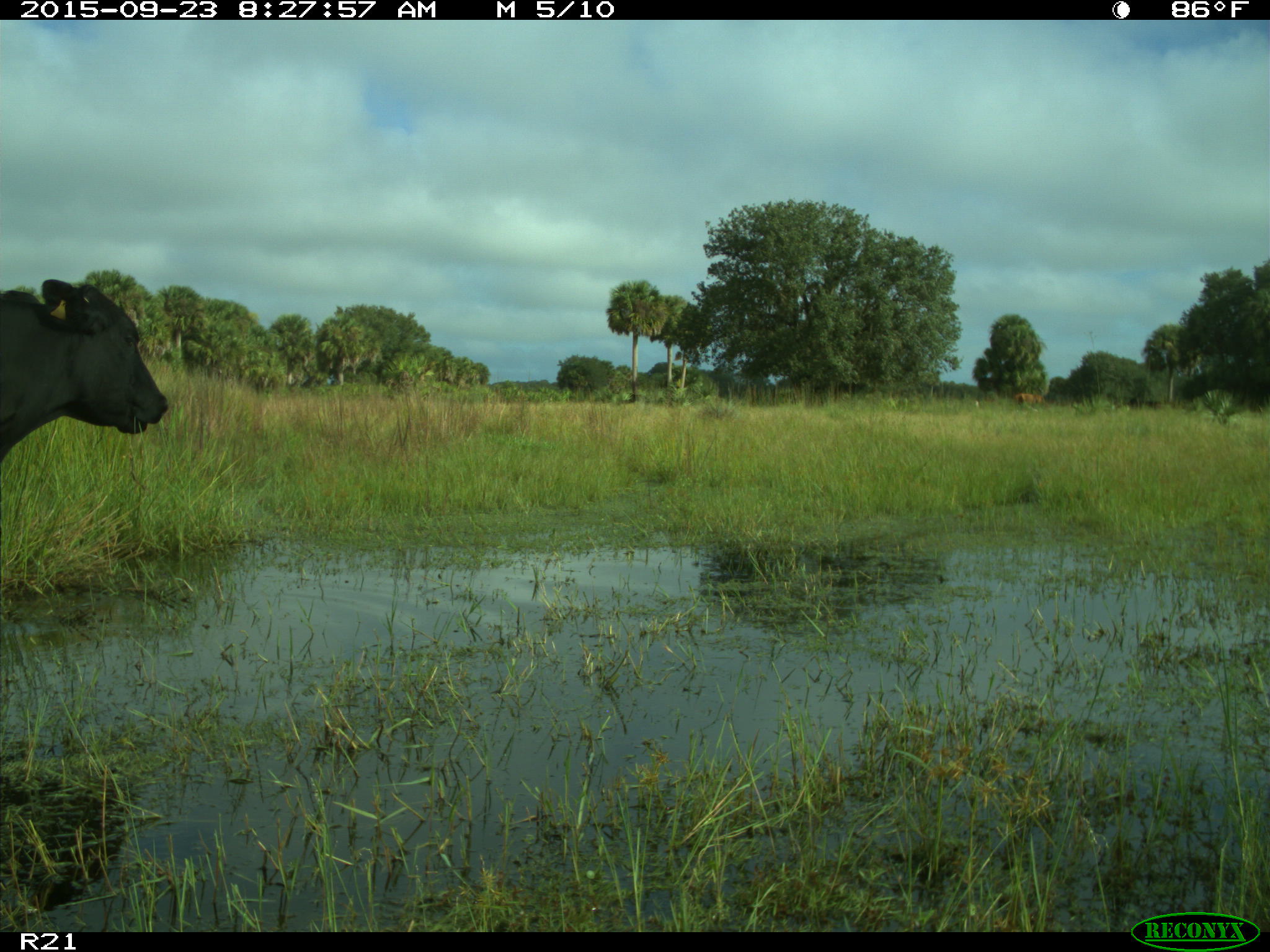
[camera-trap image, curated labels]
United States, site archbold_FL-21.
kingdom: Animalia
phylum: Chordata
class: Mammalia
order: Artiodactyla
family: Bovidae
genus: Bos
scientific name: Bos taurus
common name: domestic cow